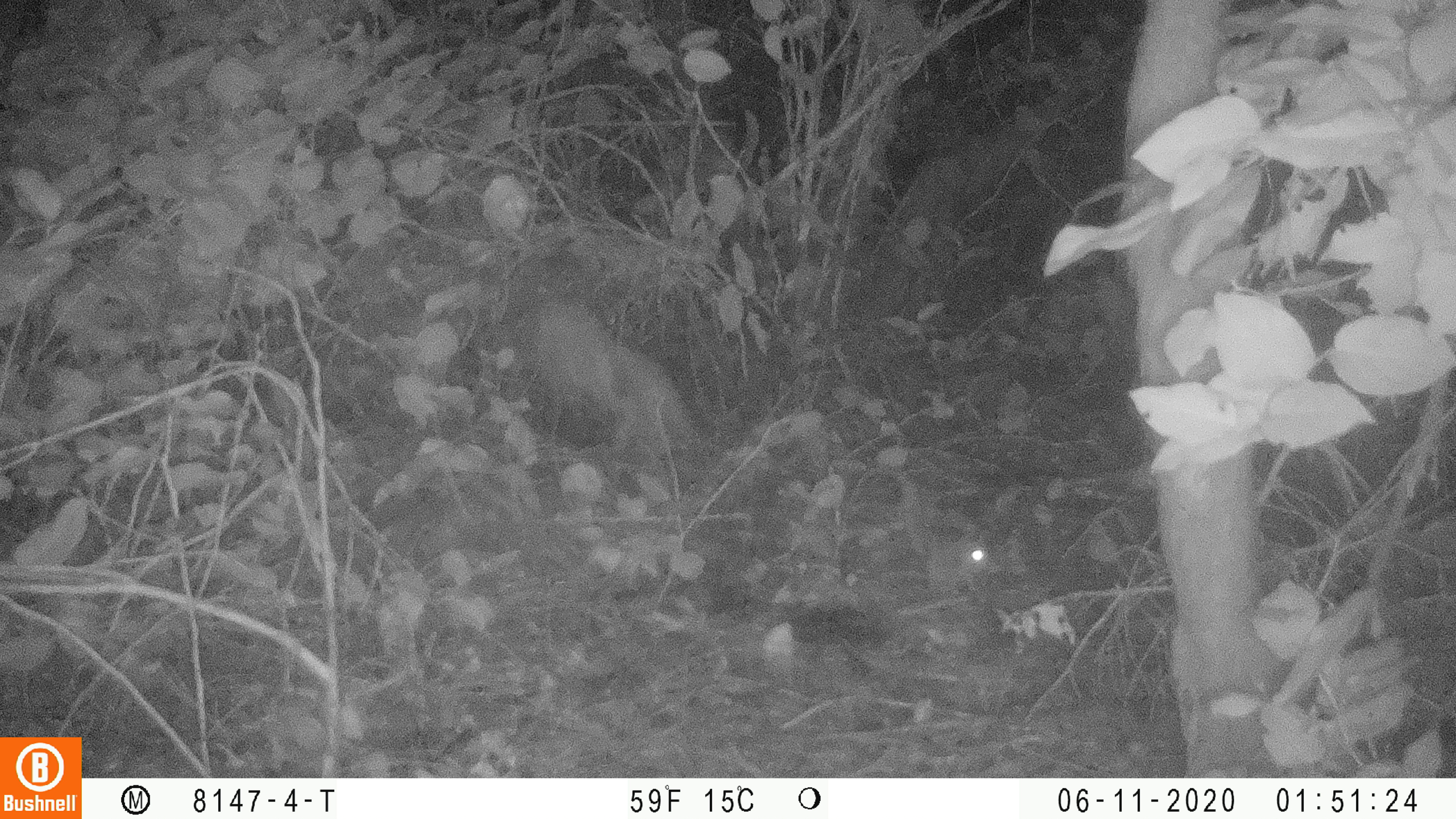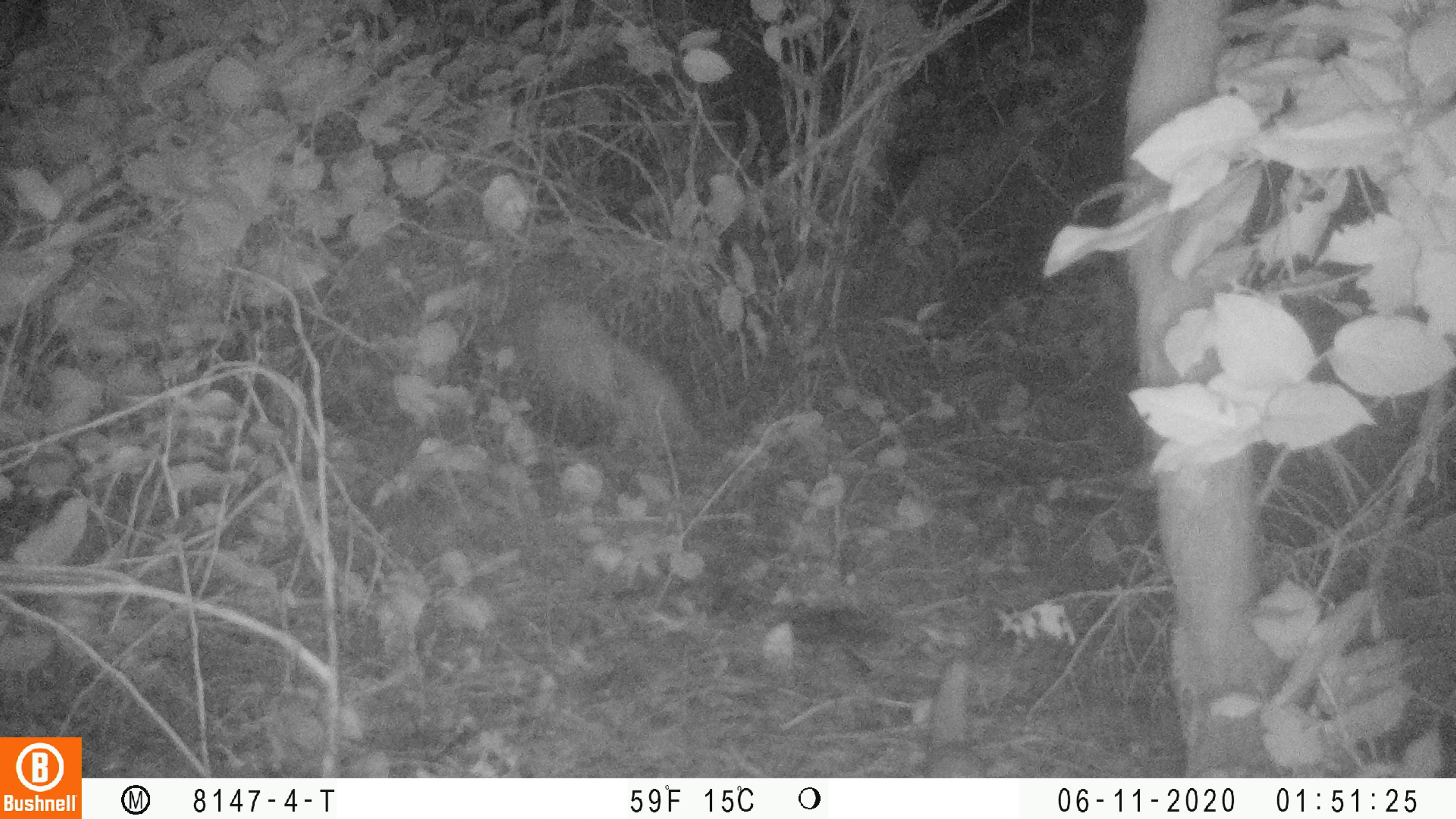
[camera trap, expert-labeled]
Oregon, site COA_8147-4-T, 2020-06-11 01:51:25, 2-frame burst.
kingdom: Animalia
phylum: Chordata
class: Mammalia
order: Rodentia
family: Sciuridae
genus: Glaucomys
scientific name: Glaucomys oregonensis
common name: humboldt's flying squirrel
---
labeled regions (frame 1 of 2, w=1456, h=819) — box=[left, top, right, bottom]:
humboldt's flying squirrel: box=[884, 467, 1006, 615]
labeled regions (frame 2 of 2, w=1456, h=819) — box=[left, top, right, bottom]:
humboldt's flying squirrel: box=[907, 646, 998, 773]